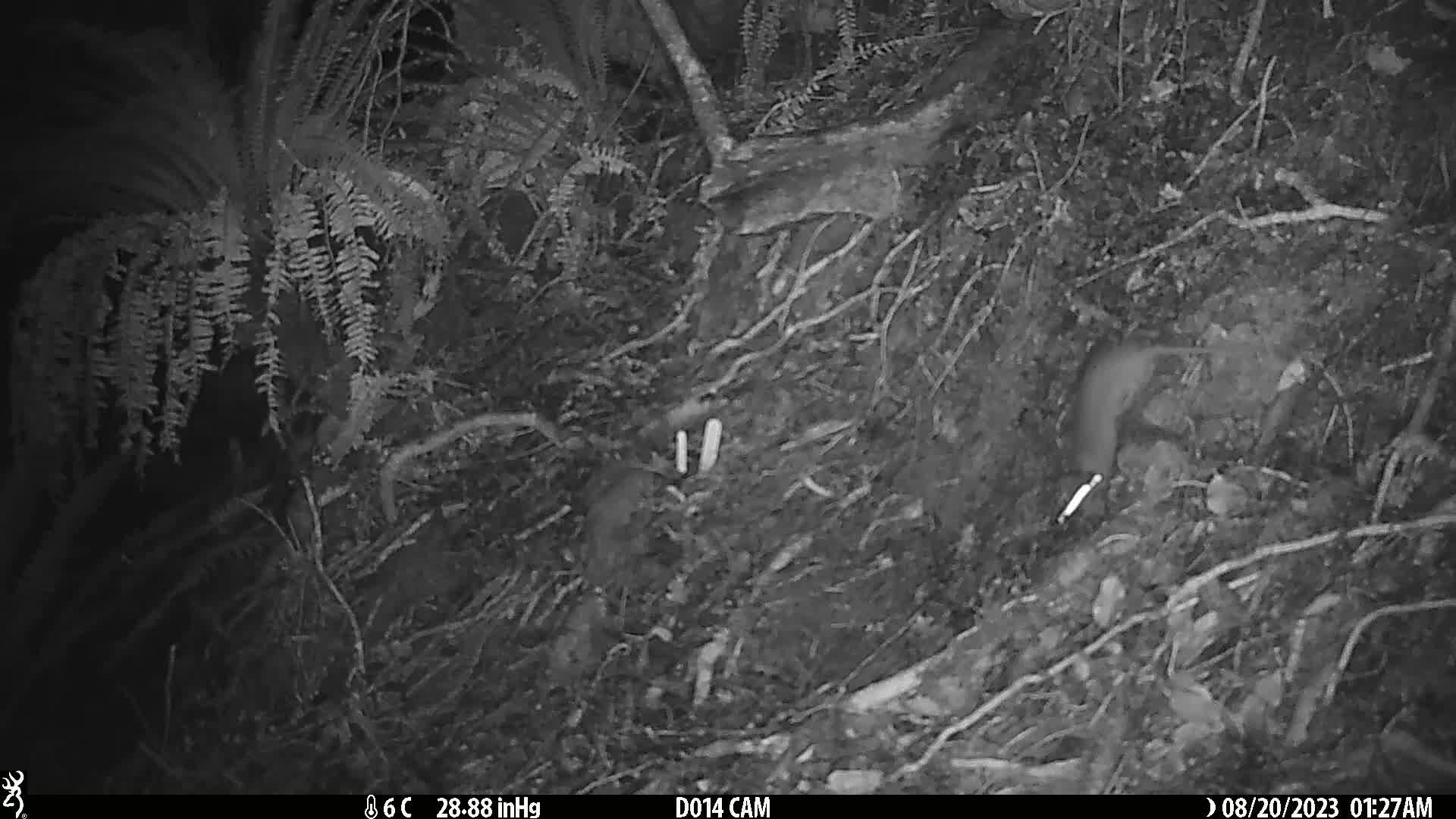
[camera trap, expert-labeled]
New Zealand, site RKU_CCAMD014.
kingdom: Animalia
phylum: Chordata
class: Mammalia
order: Rodentia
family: Muridae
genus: Rattus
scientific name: Rattus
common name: rat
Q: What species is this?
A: Rat (Rattus).